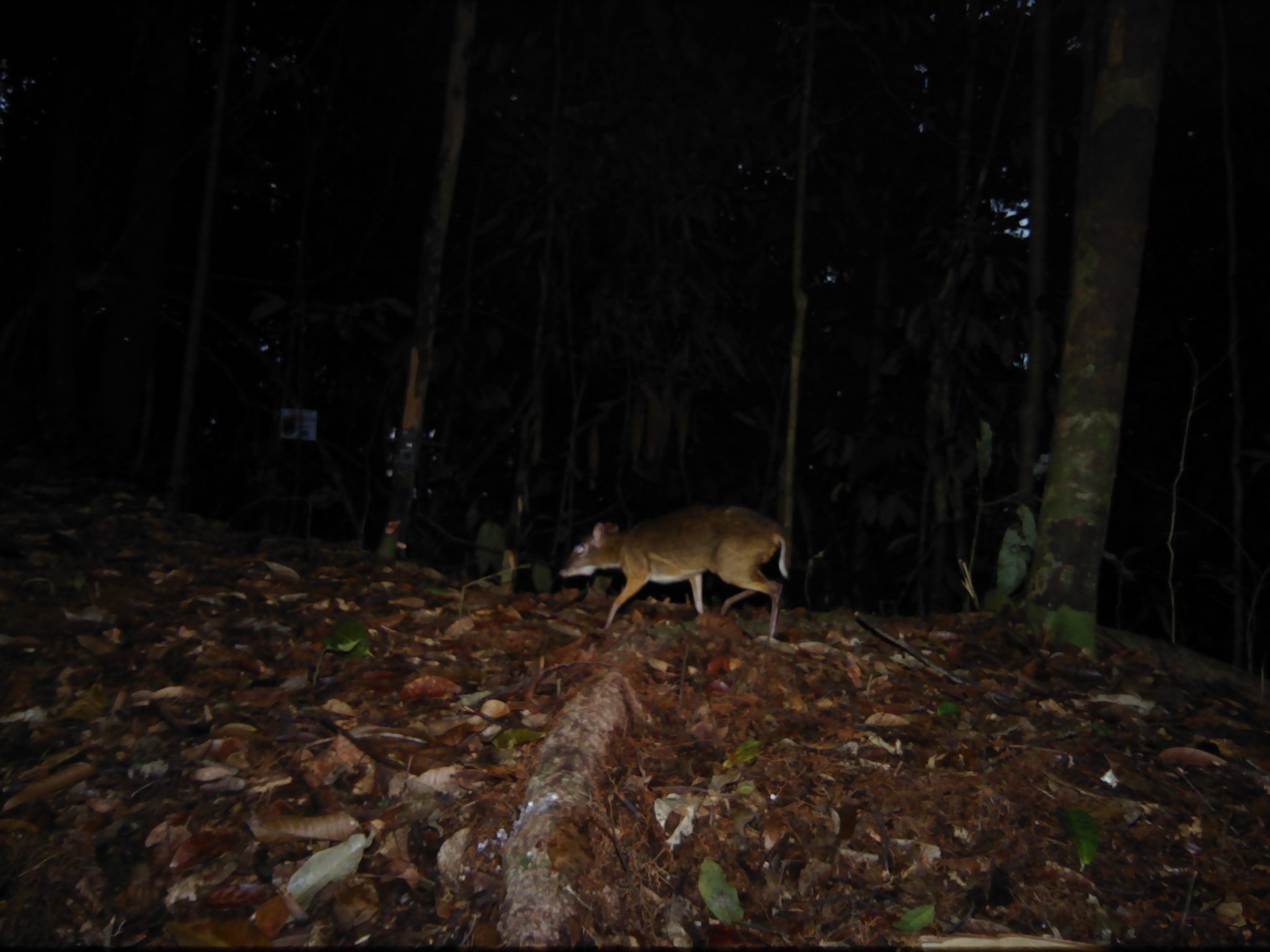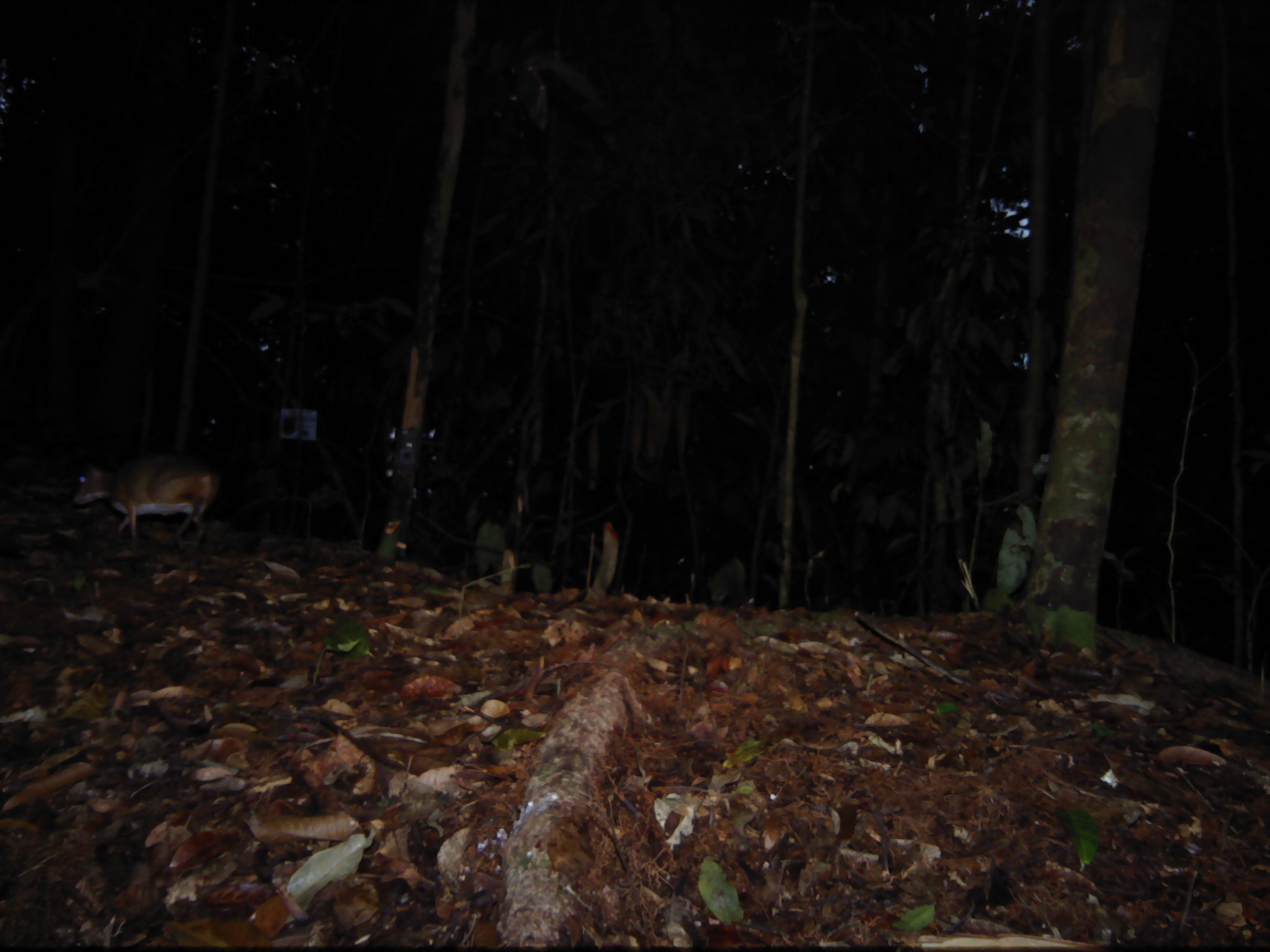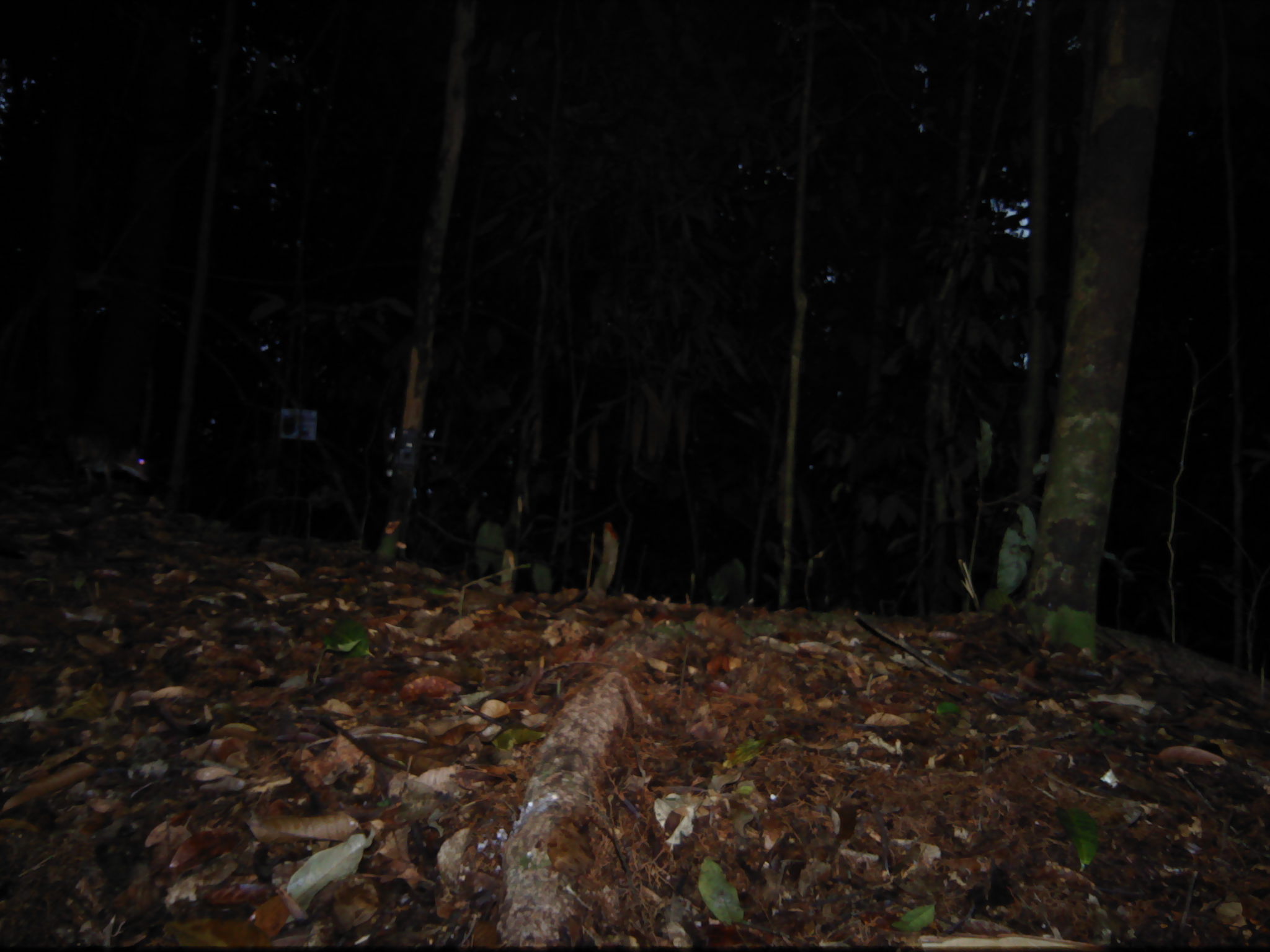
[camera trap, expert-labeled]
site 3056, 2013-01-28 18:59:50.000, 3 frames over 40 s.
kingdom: Animalia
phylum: Chordata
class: Mammalia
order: Artiodactyla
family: Tragulidae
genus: Tragulus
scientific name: Tragulus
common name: mouse-deer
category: tragulus sp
Tragulus sp (mouse-deer) (Tragulus), count 1.